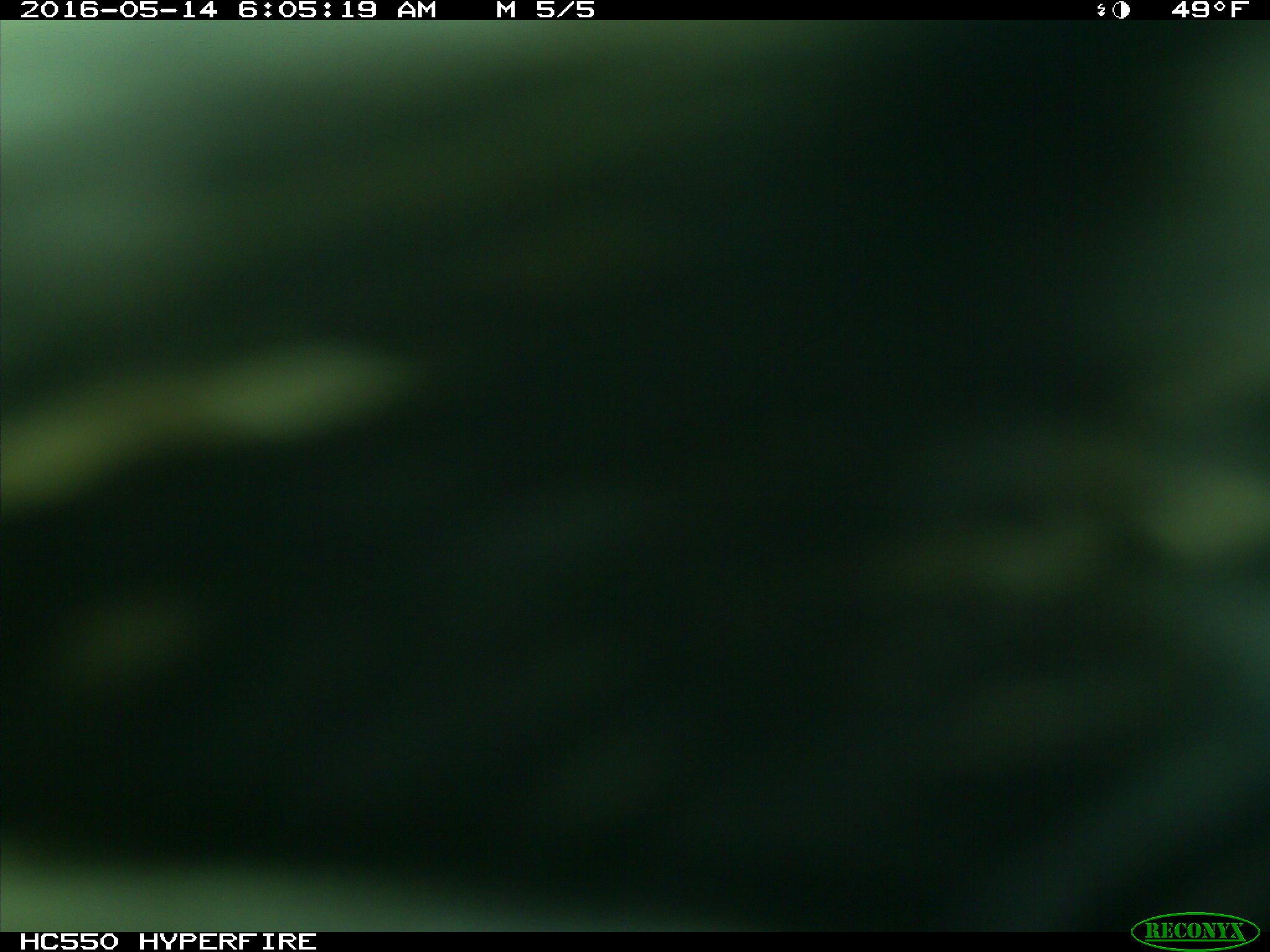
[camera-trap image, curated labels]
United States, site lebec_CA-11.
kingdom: Animalia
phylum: Chordata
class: Mammalia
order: Artiodactyla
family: Bovidae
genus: Bos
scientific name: Bos taurus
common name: domestic cow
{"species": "Bos taurus (domestic cow)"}